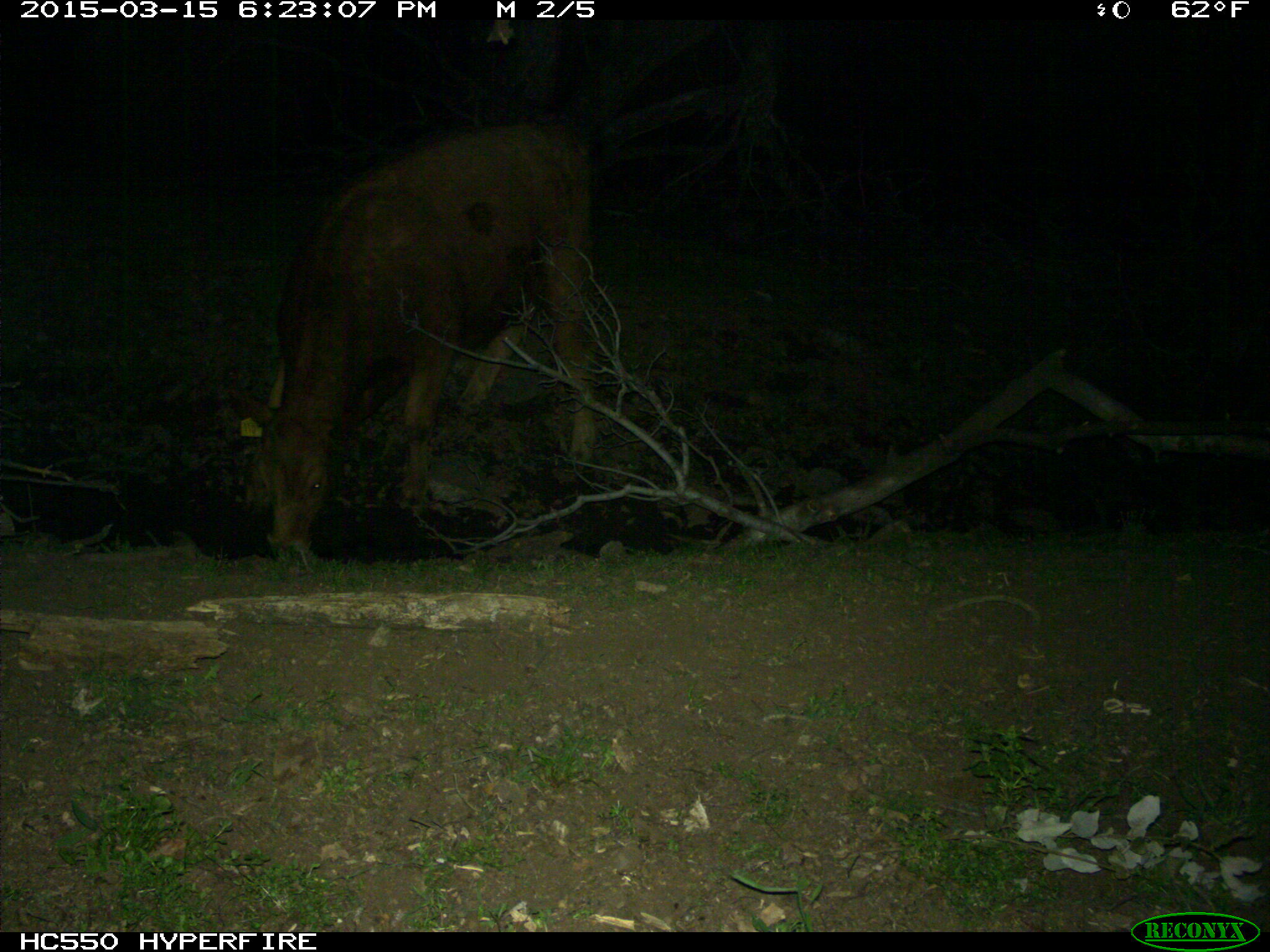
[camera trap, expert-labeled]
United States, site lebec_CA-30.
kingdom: Animalia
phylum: Chordata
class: Mammalia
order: Artiodactyla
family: Bovidae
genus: Bos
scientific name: Bos taurus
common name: domestic cow